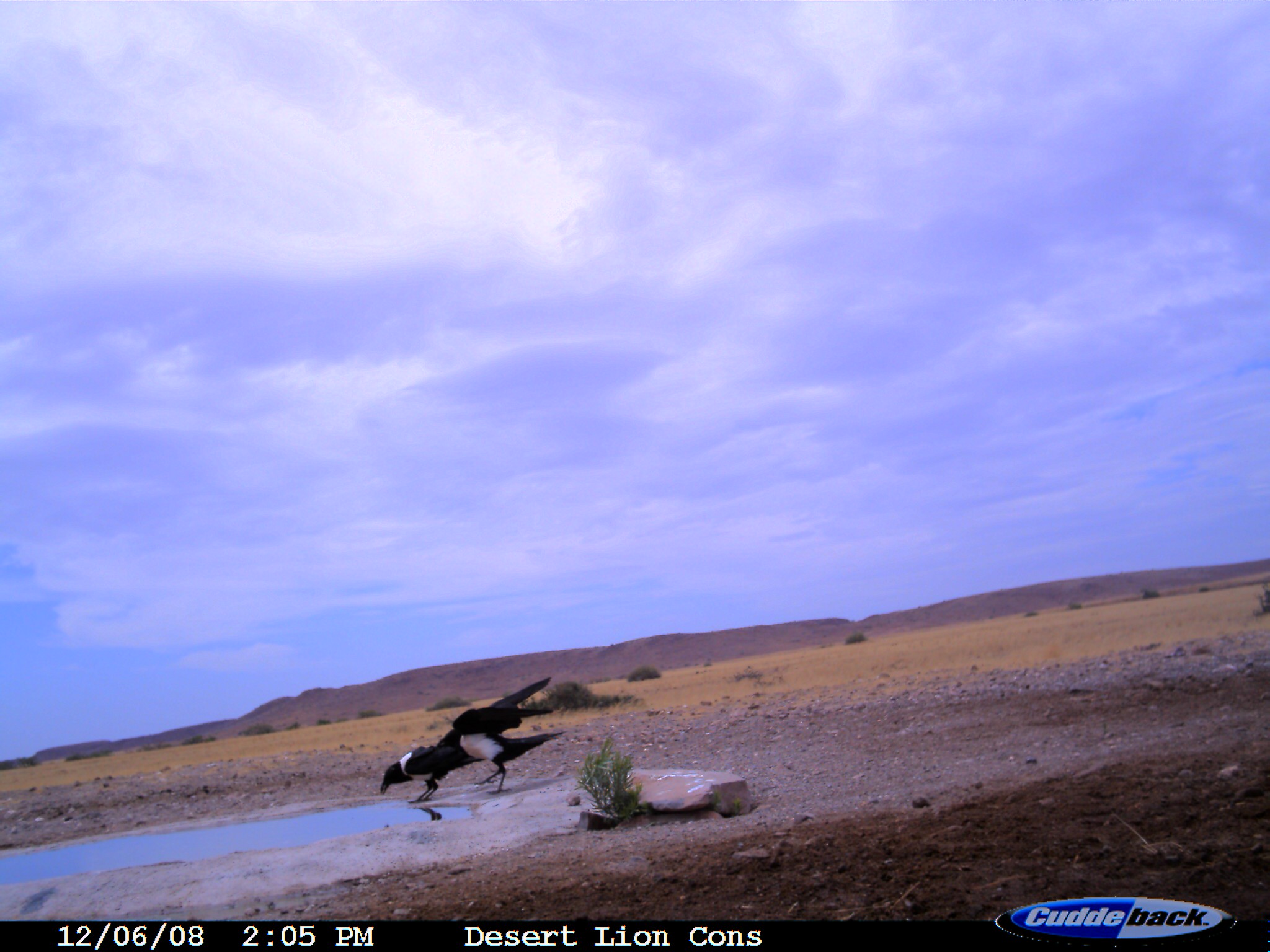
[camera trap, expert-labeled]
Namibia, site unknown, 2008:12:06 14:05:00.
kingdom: Animalia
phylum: Chordata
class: Aves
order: Passeriformes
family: Corvidae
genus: Corvus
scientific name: Corvus albus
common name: pied crow